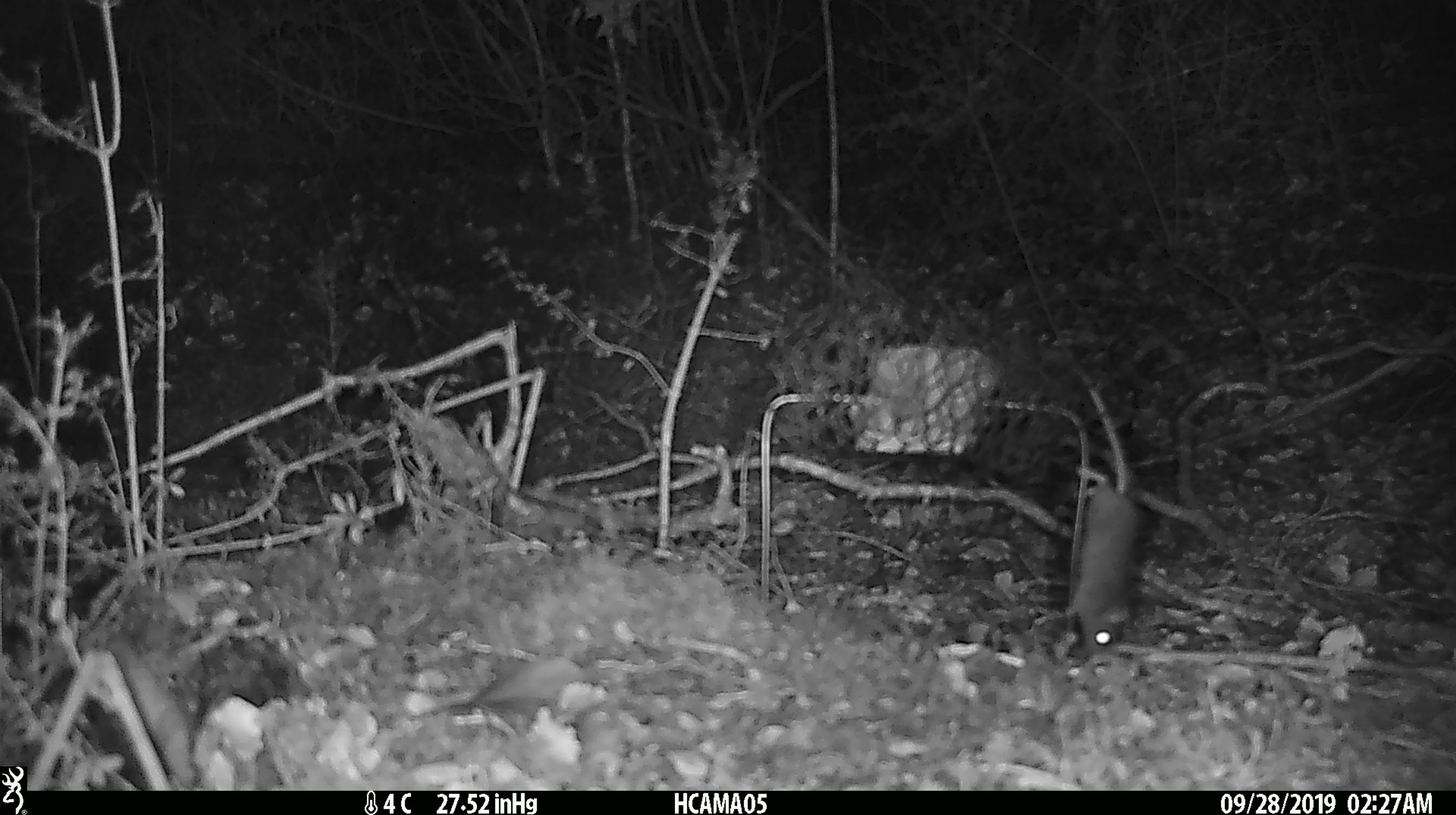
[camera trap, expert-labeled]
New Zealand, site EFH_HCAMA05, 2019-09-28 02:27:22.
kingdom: Animalia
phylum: Chordata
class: Mammalia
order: Rodentia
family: Muridae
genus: Mus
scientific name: Mus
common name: mouse